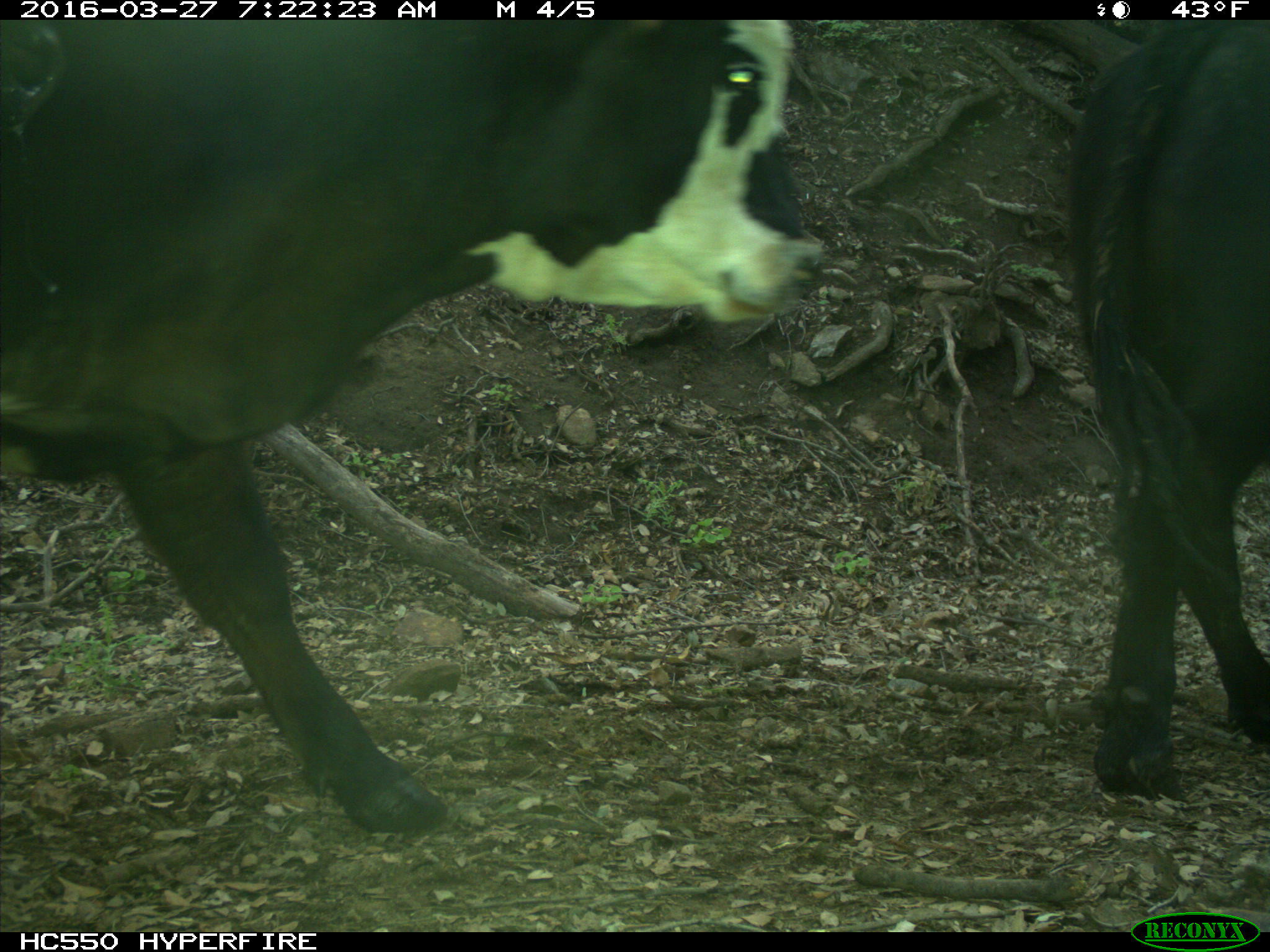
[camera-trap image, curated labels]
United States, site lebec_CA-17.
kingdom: Animalia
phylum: Chordata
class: Mammalia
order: Artiodactyla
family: Bovidae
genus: Bos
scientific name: Bos taurus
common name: domestic cow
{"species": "Bos taurus (domestic cow)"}